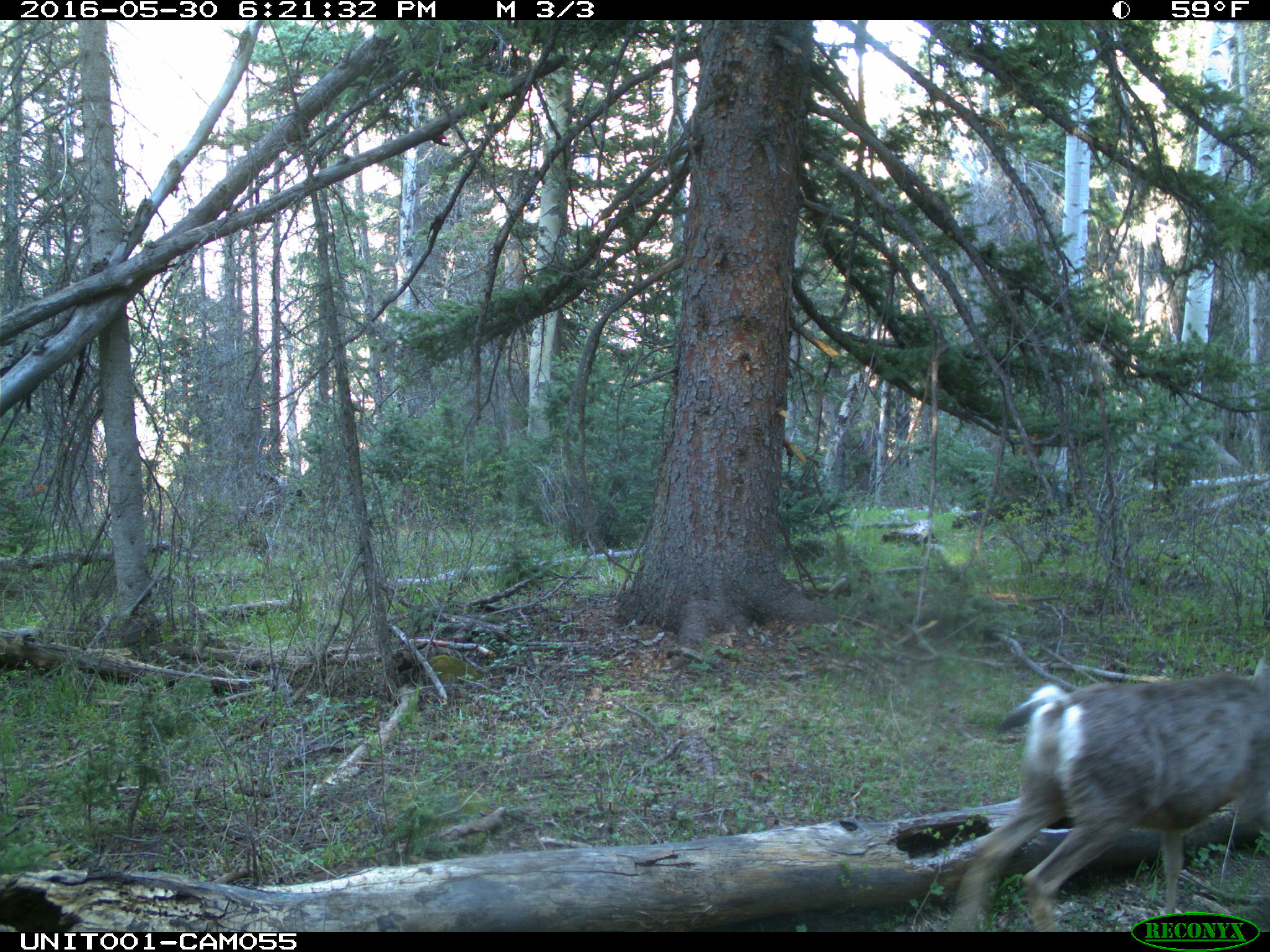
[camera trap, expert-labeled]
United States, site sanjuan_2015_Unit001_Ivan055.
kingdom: Animalia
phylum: Chordata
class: Mammalia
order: Artiodactyla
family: Cervidae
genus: Odocoileus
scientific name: Odocoileus hemionus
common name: mule deer